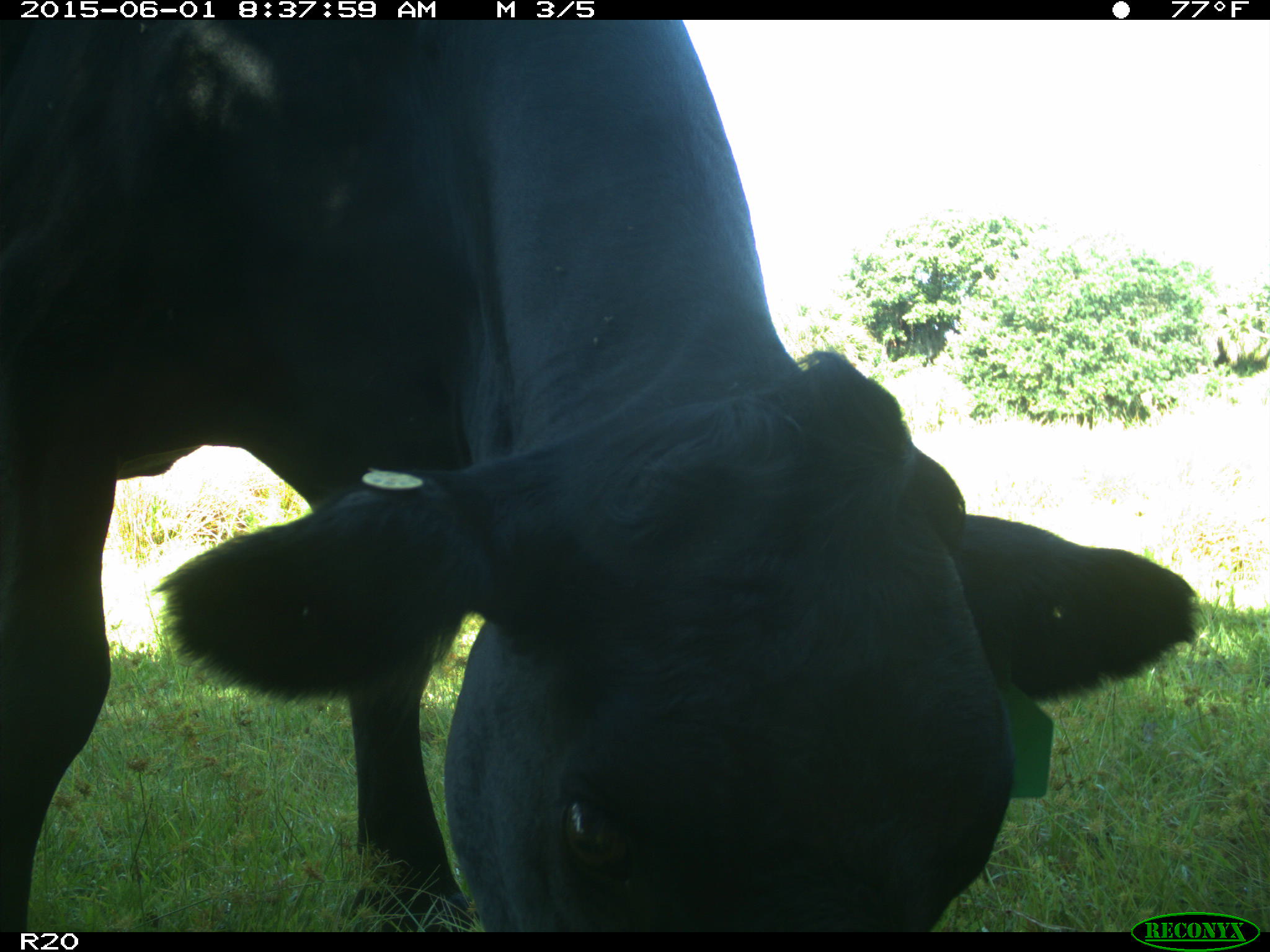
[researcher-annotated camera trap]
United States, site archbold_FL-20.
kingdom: Animalia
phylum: Chordata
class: Mammalia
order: Artiodactyla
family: Bovidae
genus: Bos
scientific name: Bos taurus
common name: domestic cow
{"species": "Bos taurus (domestic cow)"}